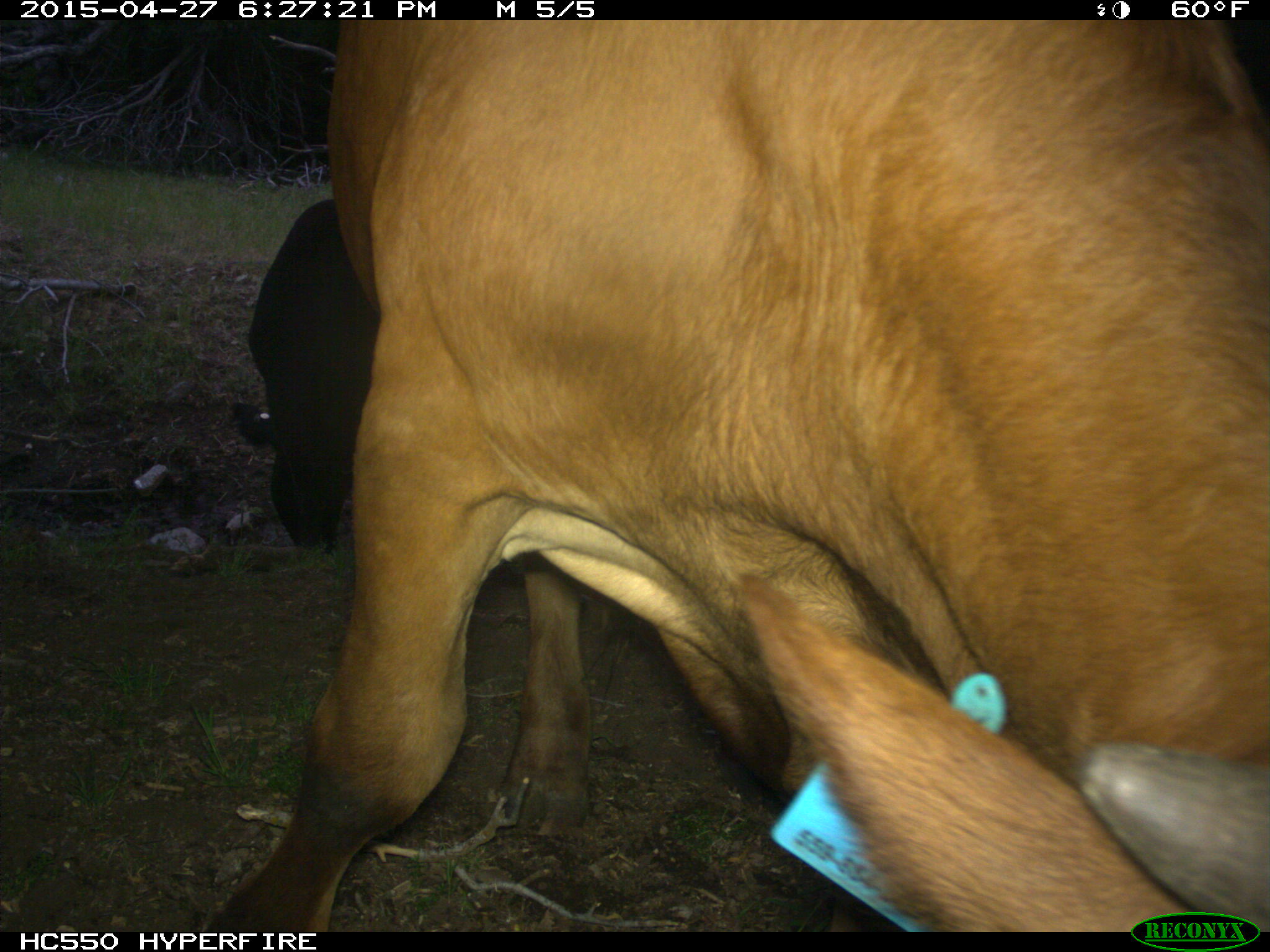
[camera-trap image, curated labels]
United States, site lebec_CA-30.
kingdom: Animalia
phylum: Chordata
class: Mammalia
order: Artiodactyla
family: Bovidae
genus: Bos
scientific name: Bos taurus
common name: domestic cow